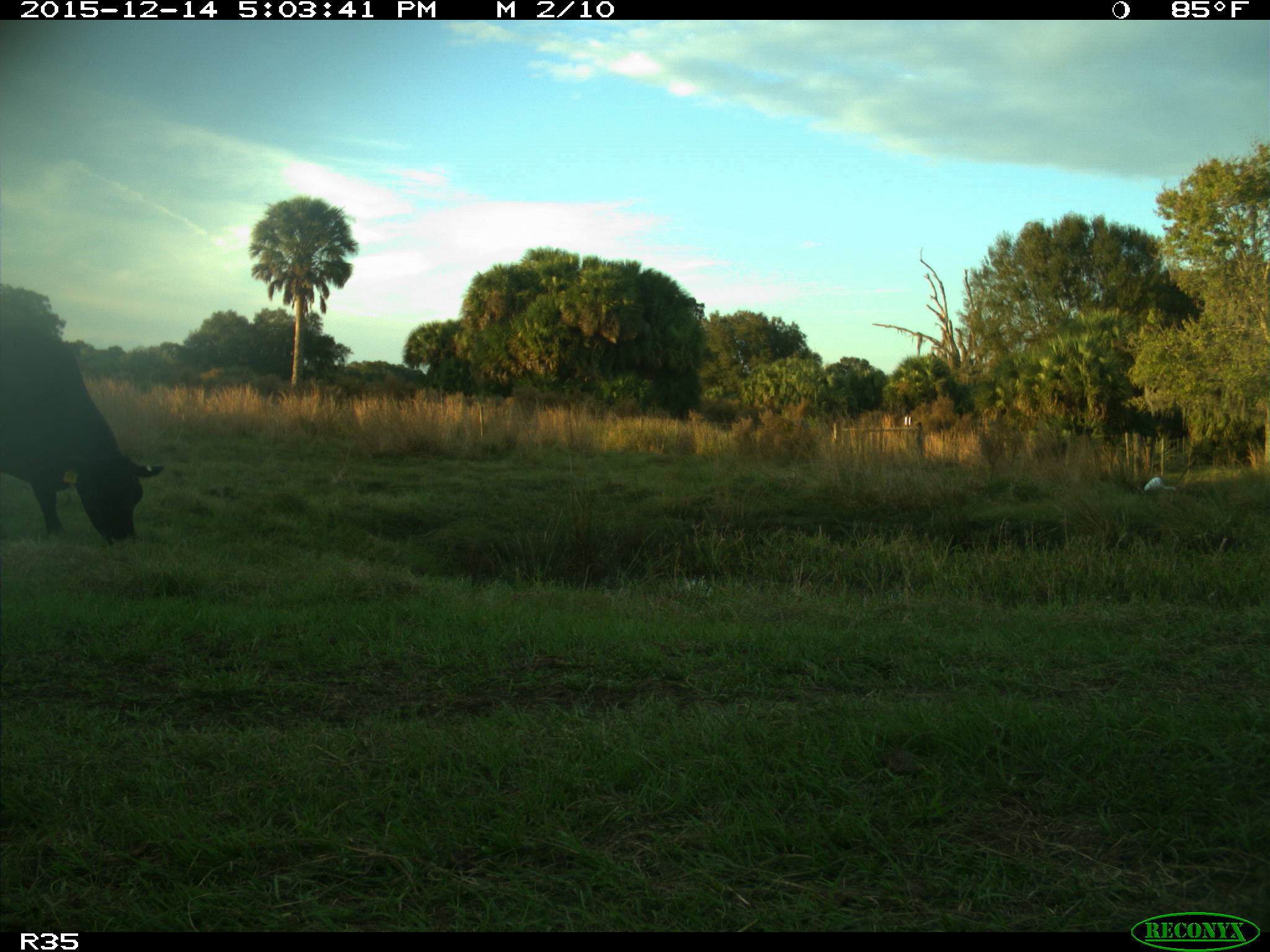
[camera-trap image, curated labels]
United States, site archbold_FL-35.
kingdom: Animalia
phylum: Chordata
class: Mammalia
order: Artiodactyla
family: Bovidae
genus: Bos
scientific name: Bos taurus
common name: domestic cow